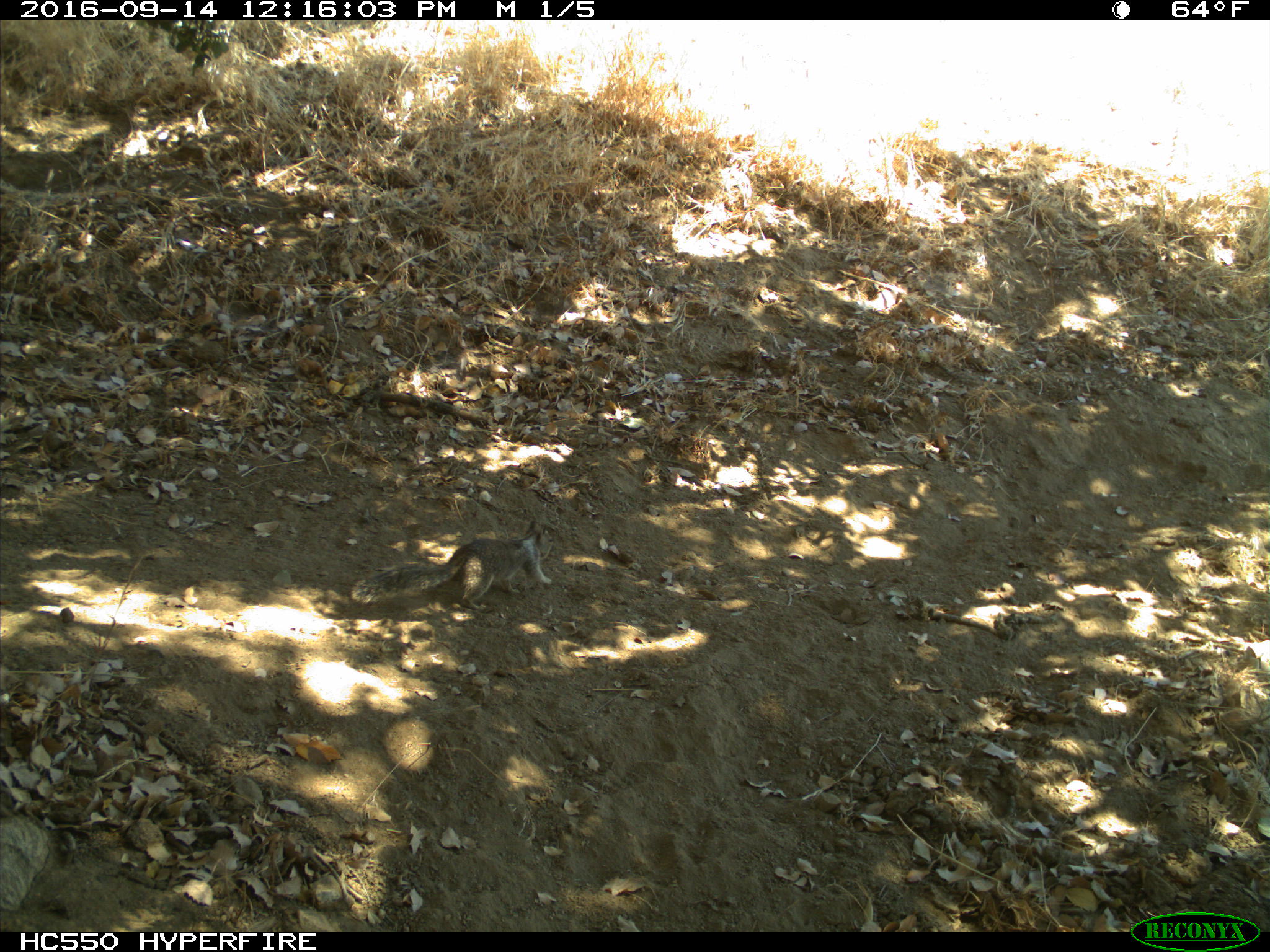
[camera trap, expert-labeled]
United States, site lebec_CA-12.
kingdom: Animalia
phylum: Chordata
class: Mammalia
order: Rodentia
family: Sciuridae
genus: Otospermophilus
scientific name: Otospermophilus beecheyi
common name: california ground squirrel